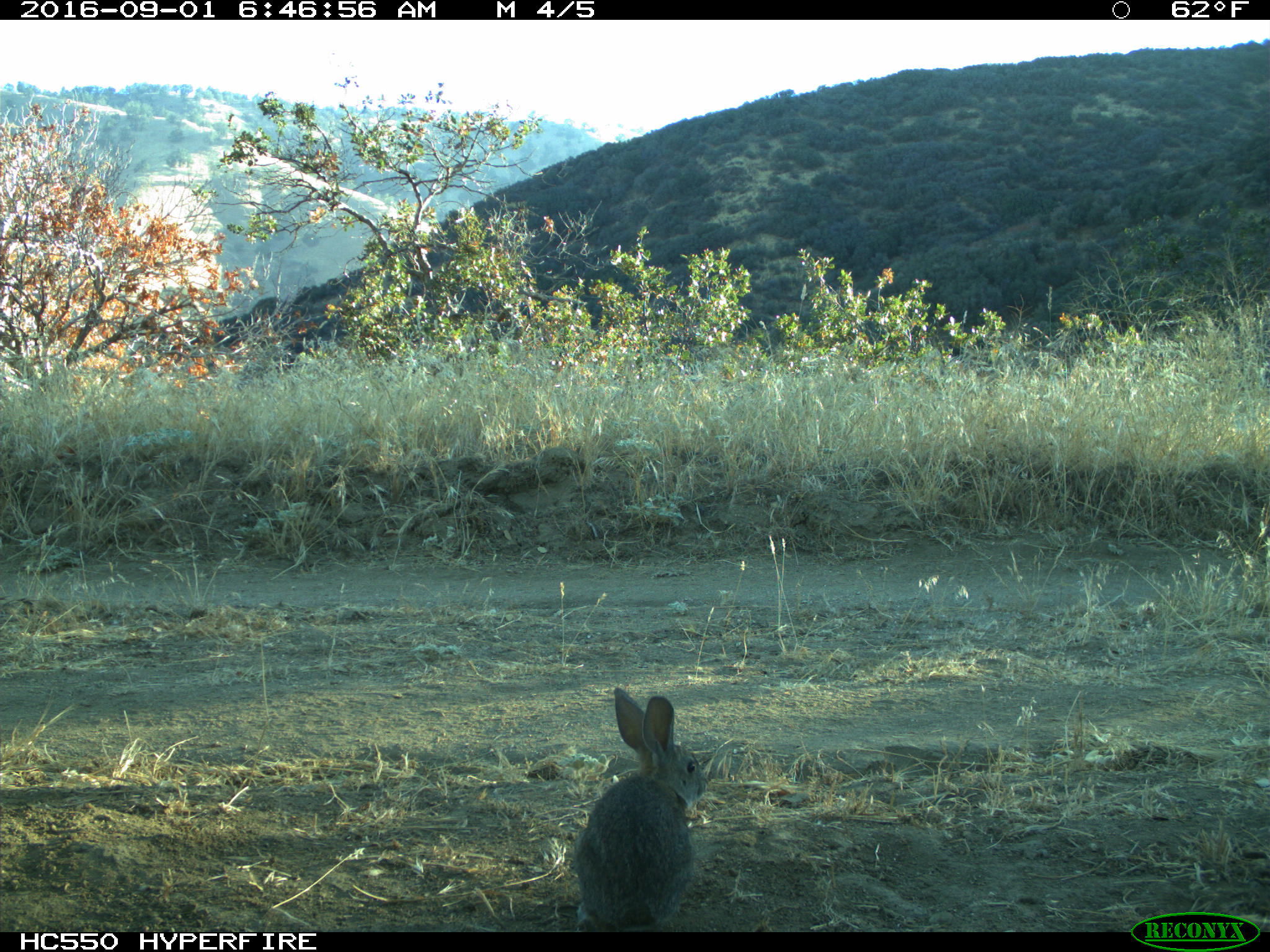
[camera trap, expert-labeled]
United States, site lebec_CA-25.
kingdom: Animalia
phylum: Chordata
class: Mammalia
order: Lagomorpha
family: Leporidae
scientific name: Leporidae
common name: rabbits and hares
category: unidentified rabbit